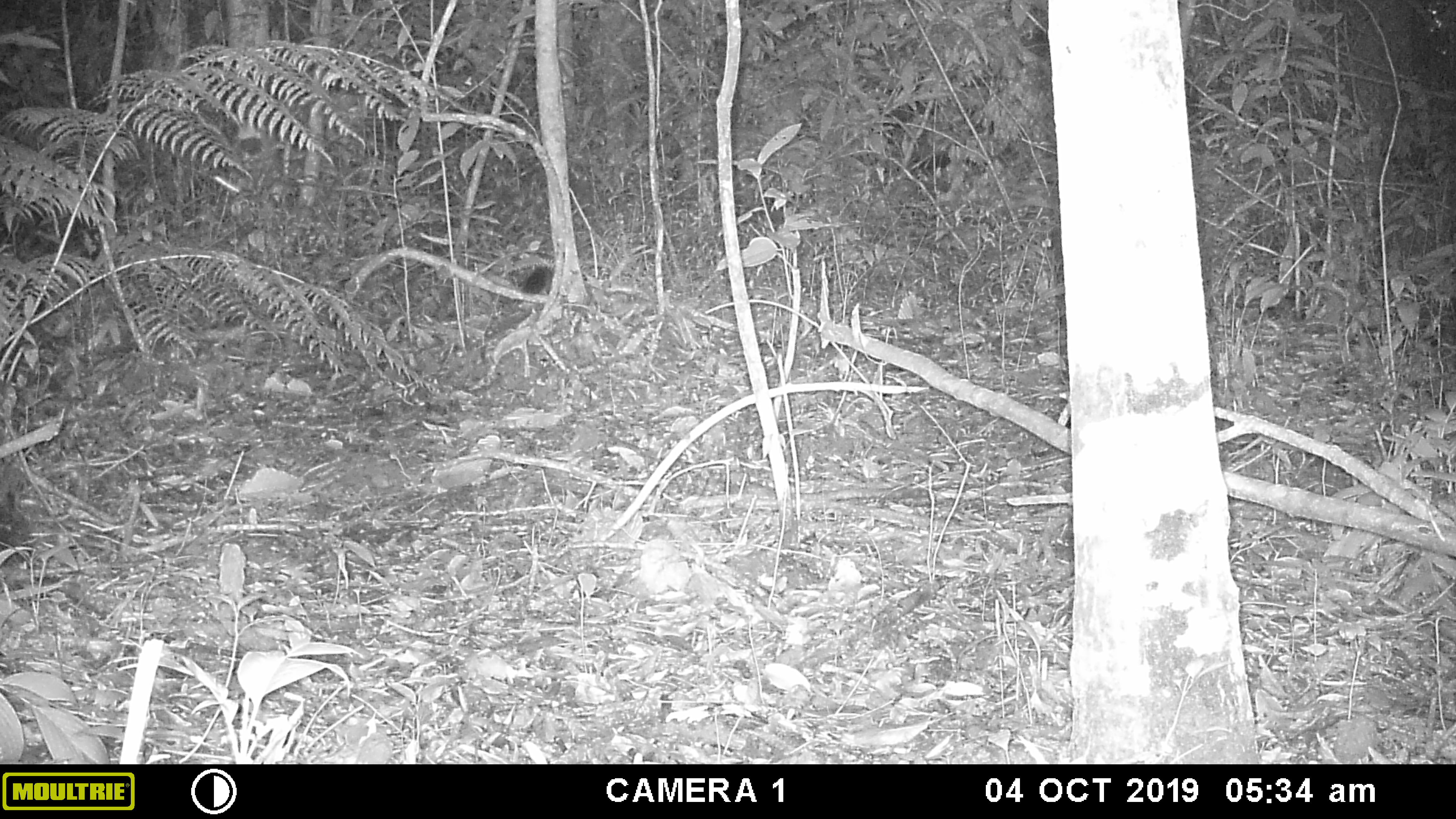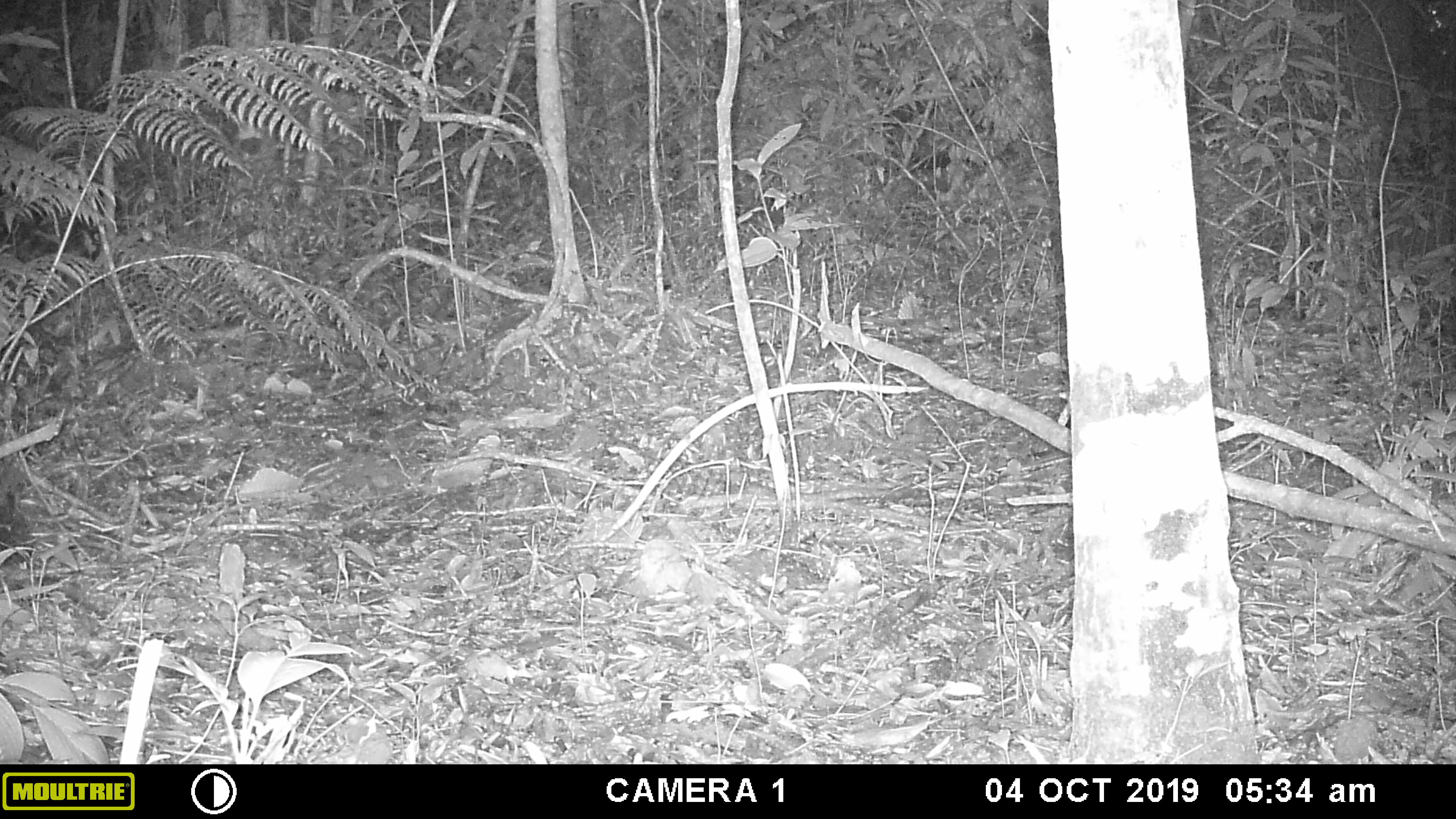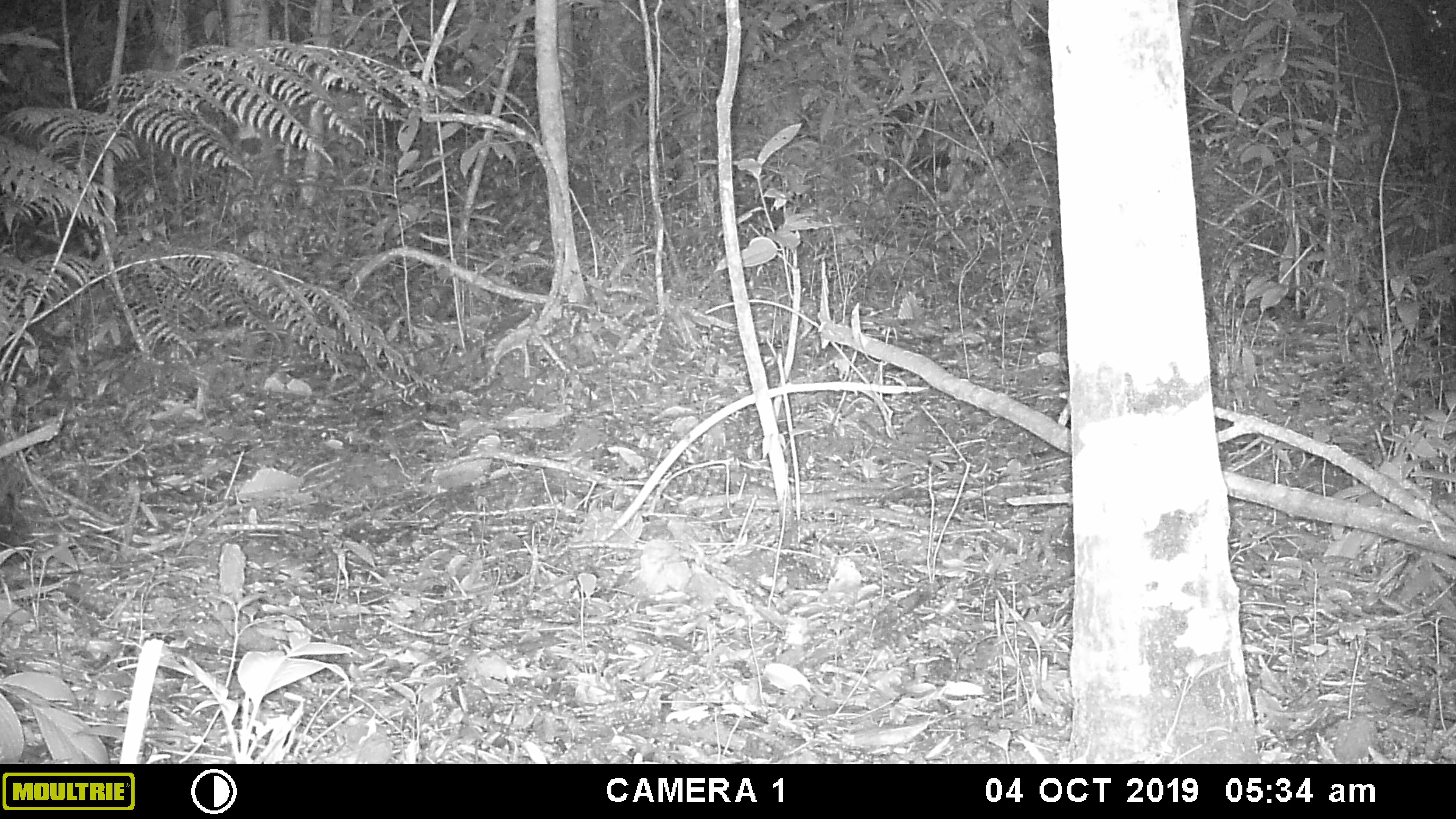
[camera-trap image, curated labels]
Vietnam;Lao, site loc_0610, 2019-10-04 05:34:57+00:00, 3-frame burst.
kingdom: Animalia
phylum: Chordata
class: Mammalia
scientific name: Mammalia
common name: mammal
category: unidentified small mammal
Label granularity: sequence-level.